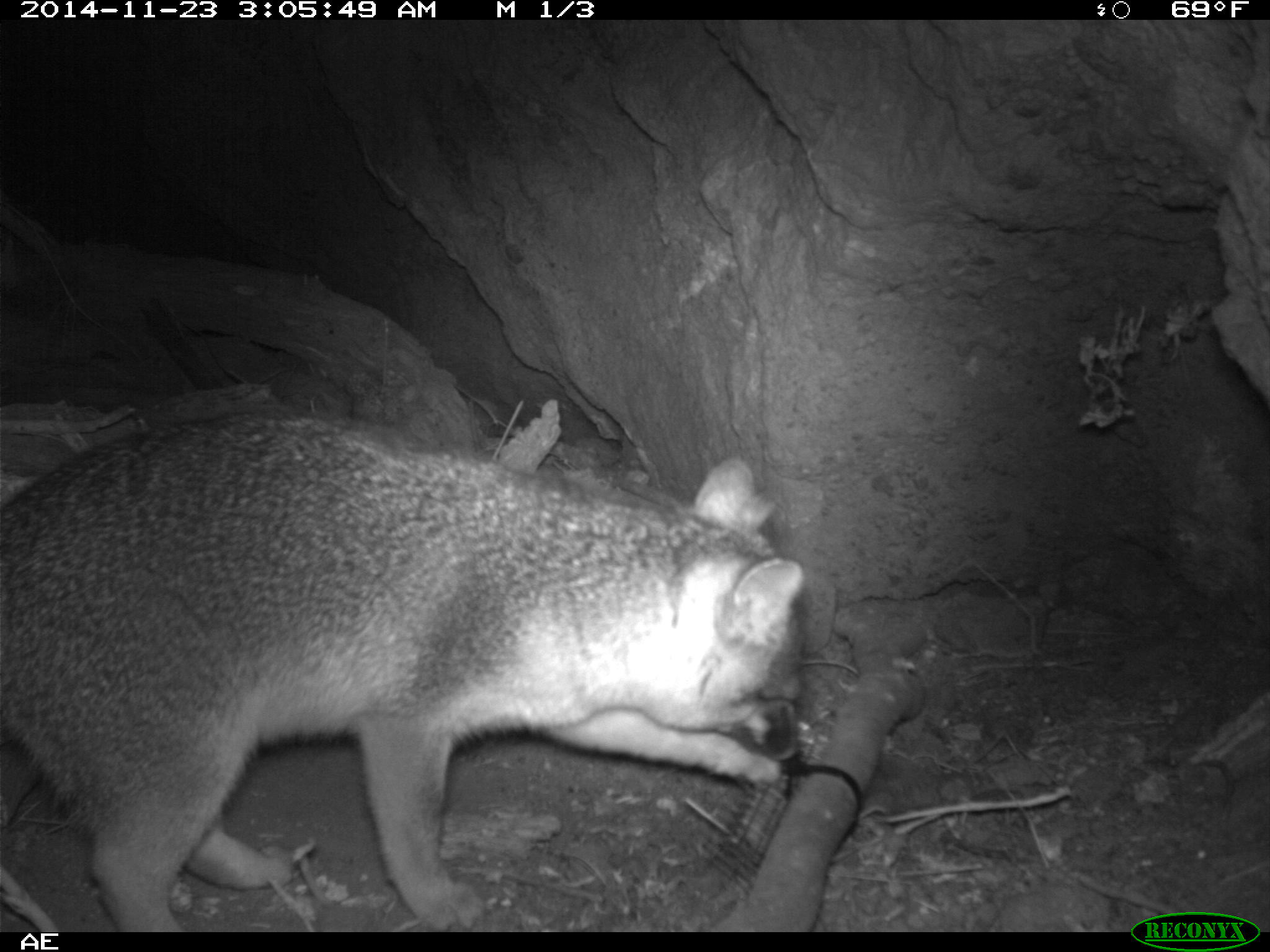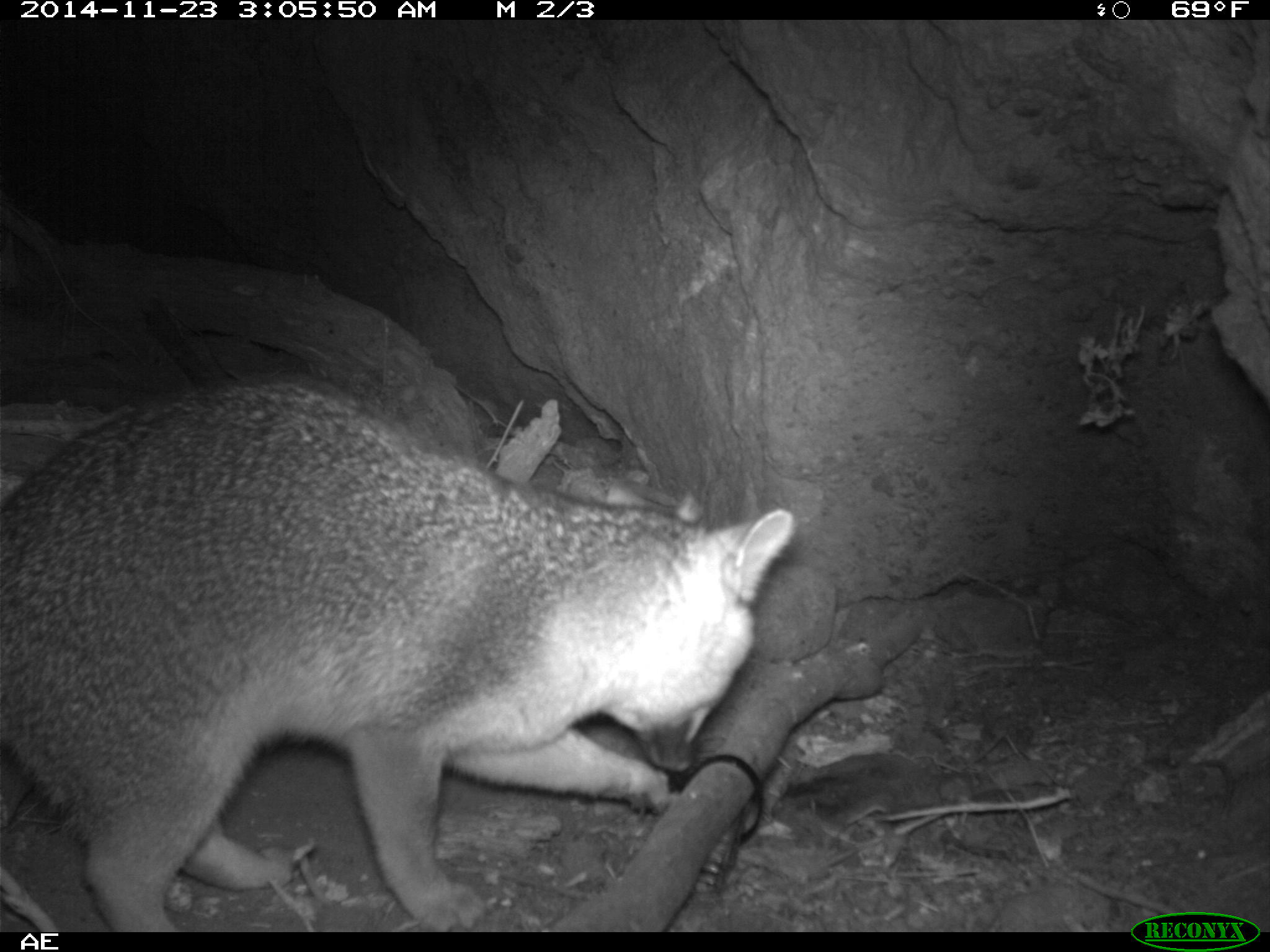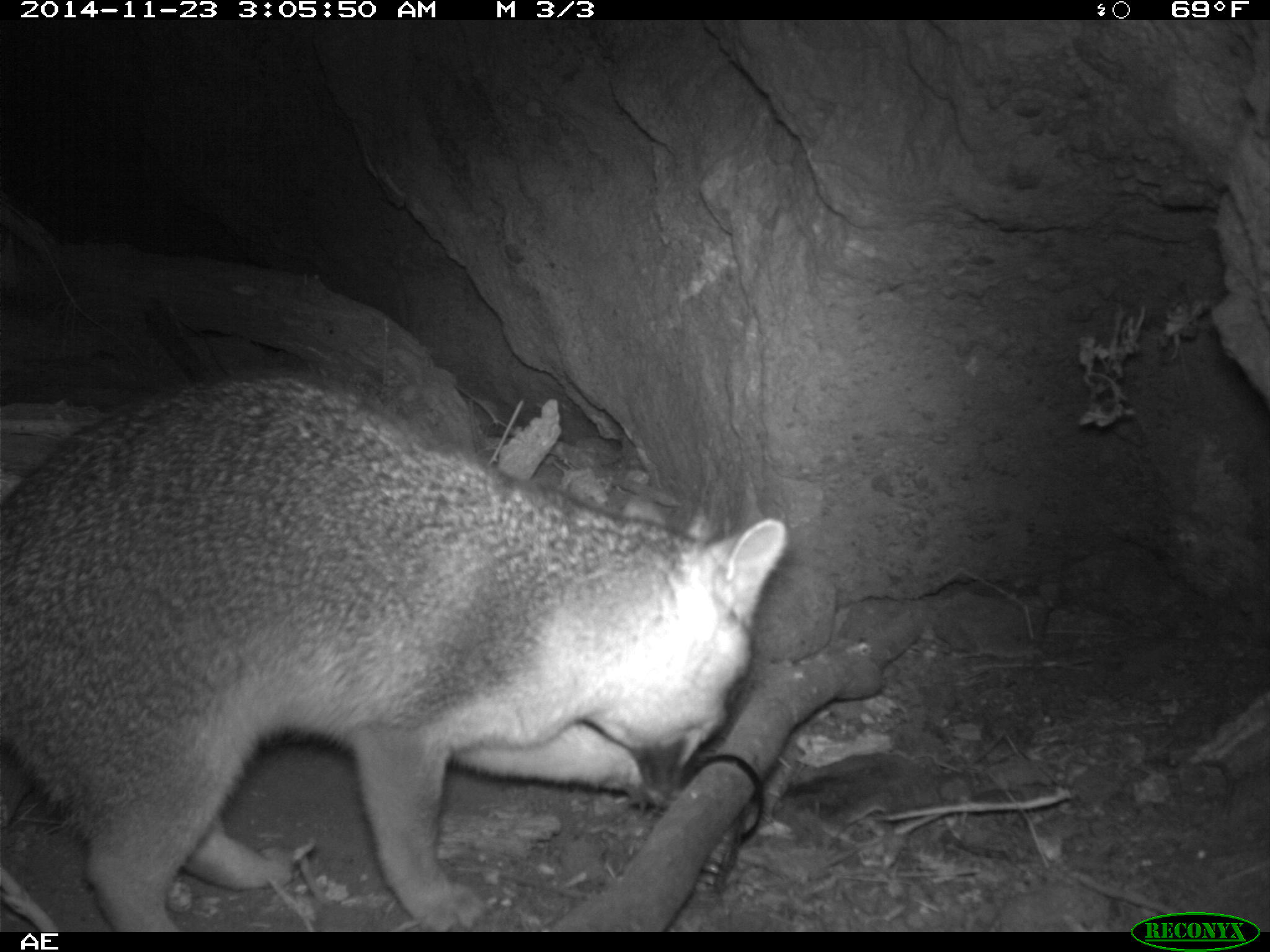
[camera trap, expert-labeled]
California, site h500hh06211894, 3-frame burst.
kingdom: Animalia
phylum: Chordata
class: Mammalia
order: Carnivora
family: Canidae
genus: Urocyon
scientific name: Urocyon littoralis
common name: island fox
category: fox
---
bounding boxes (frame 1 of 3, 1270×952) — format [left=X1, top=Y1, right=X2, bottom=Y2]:
fox: [left=0, top=409, right=807, bottom=931]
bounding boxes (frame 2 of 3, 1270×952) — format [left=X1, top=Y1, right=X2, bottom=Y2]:
fox: [left=0, top=381, right=794, bottom=929]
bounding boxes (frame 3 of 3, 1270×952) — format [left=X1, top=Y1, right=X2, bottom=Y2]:
fox: [left=0, top=372, right=789, bottom=930]